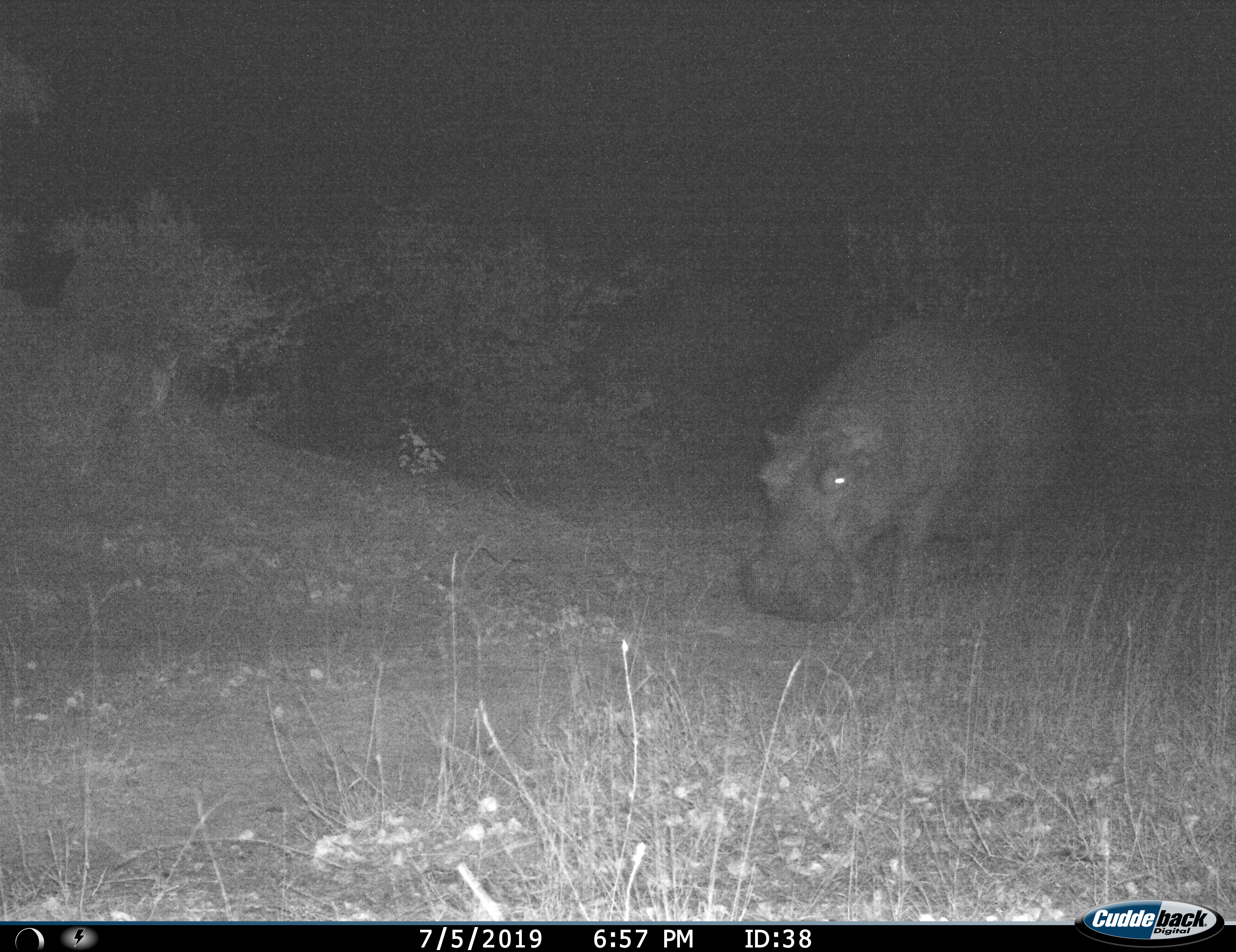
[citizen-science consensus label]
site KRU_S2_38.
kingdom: Animalia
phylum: Chordata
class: Mammalia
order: Artiodactyla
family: Hippopotamidae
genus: Hippopotamus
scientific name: Hippopotamus amphibius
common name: hippopotamus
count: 1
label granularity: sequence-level